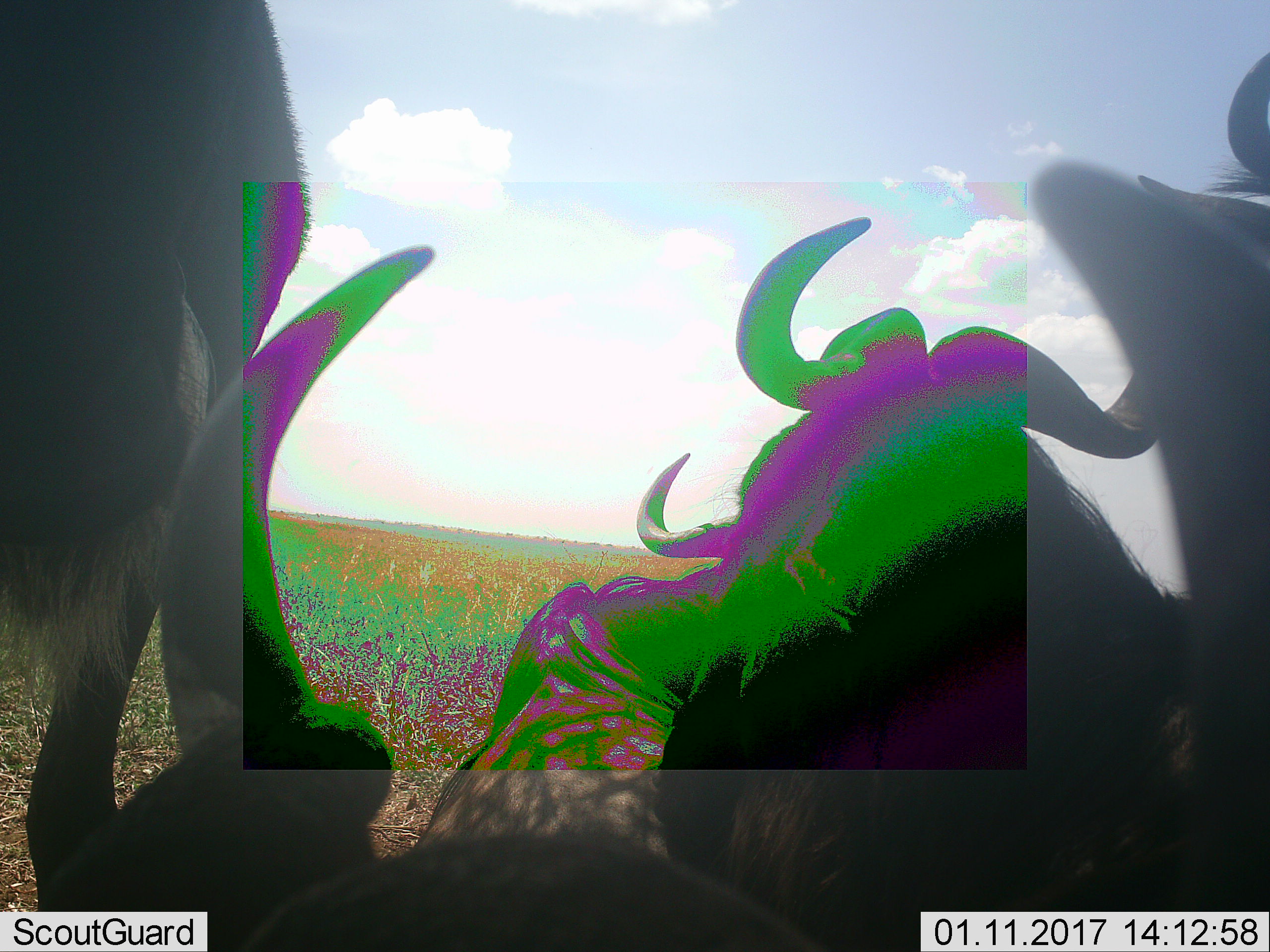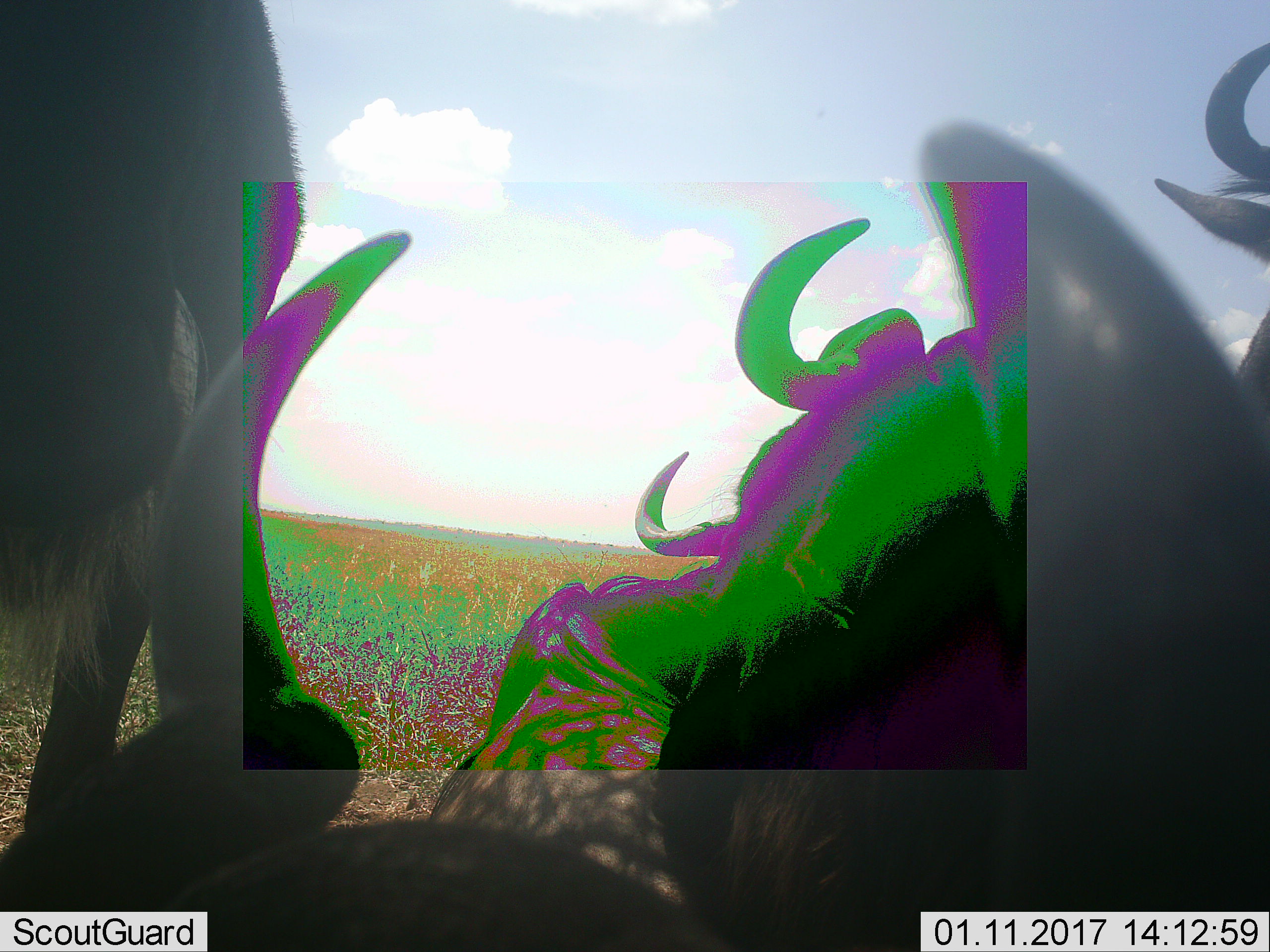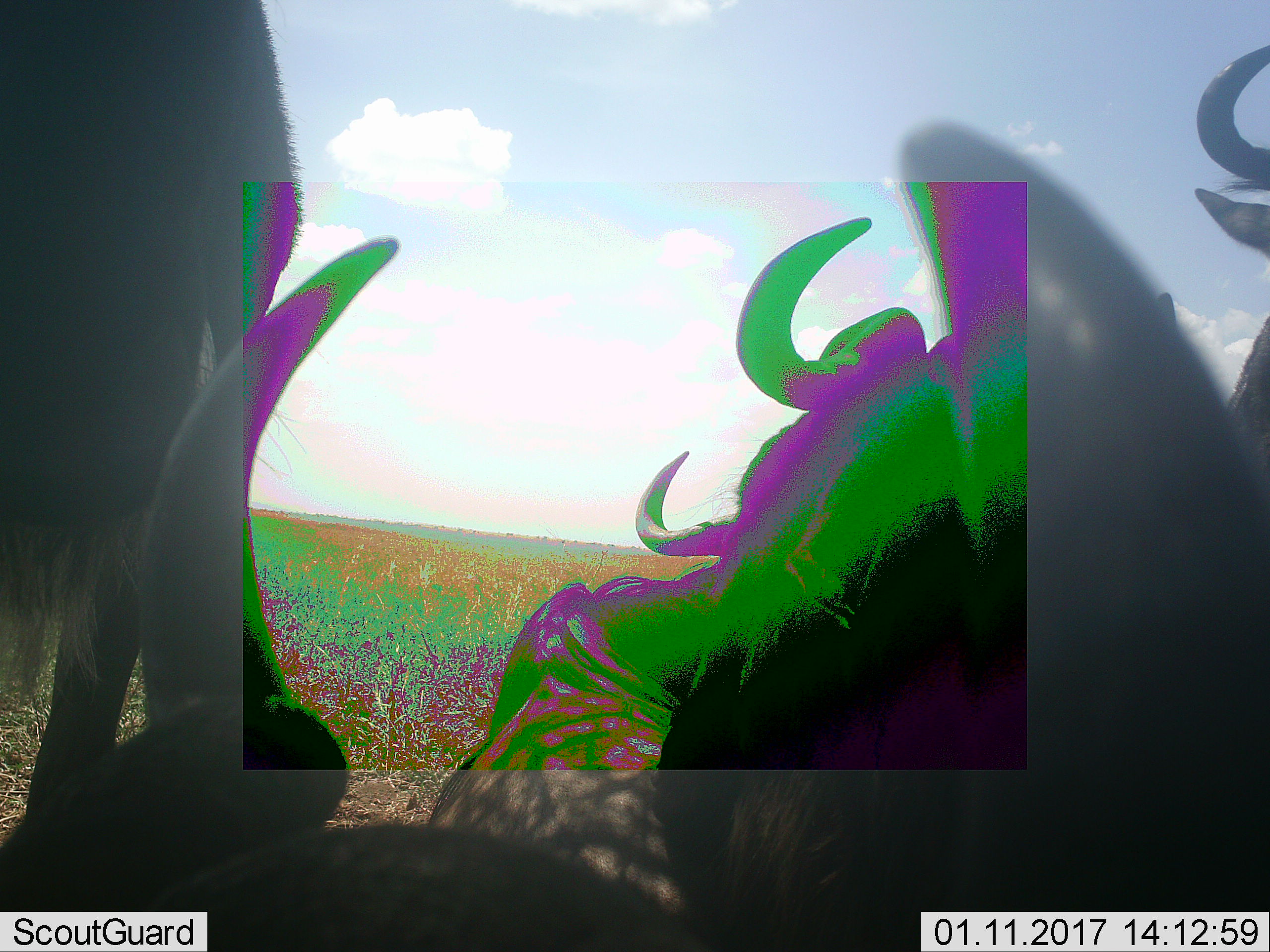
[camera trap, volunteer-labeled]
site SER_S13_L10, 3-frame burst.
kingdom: Animalia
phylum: Chordata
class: Mammalia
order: Artiodactyla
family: Bovidae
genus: Connochaetes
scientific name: Connochaetes taurinus taurinus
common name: blue wildebeest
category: wildebeestblue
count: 5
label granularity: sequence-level